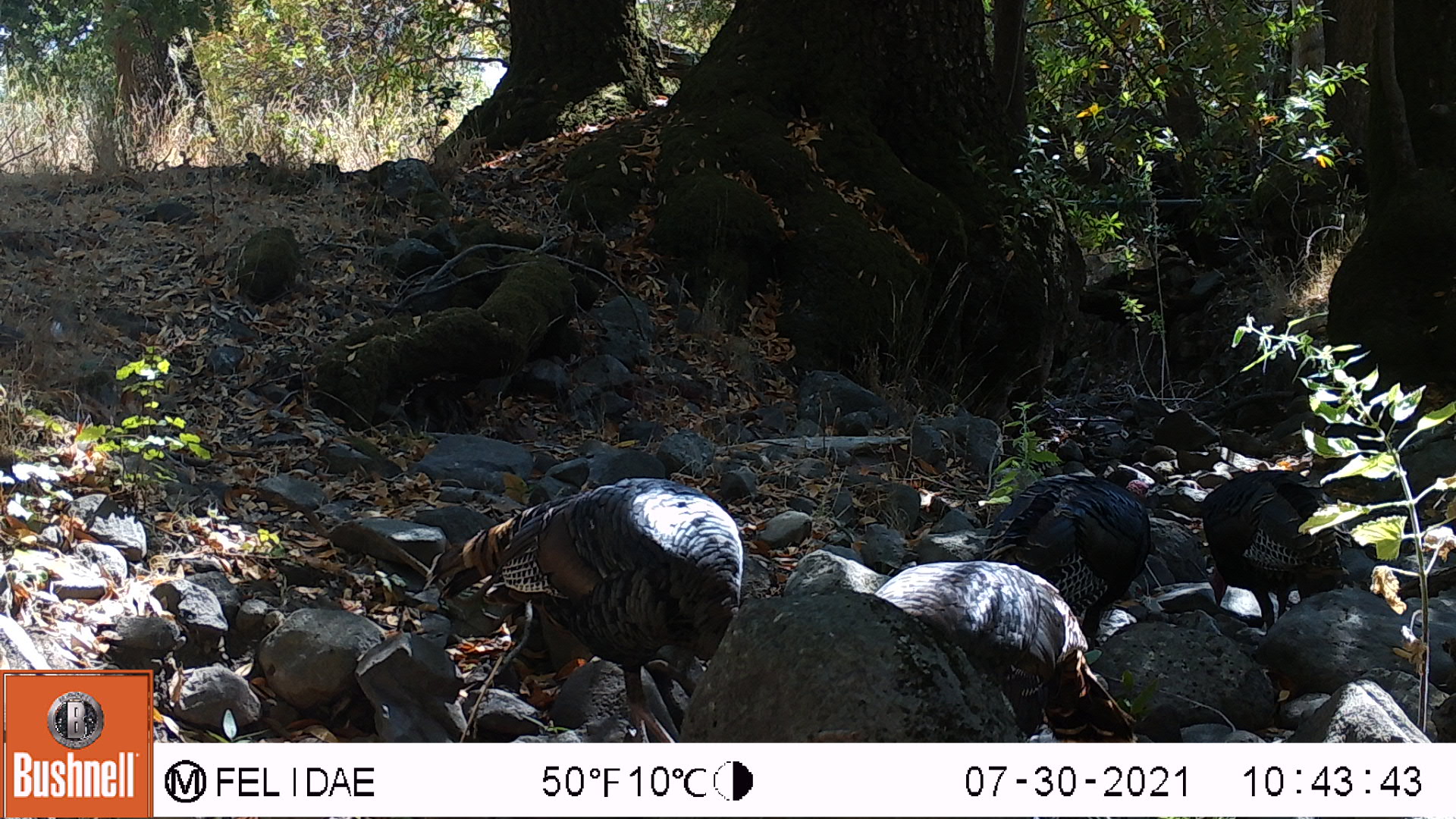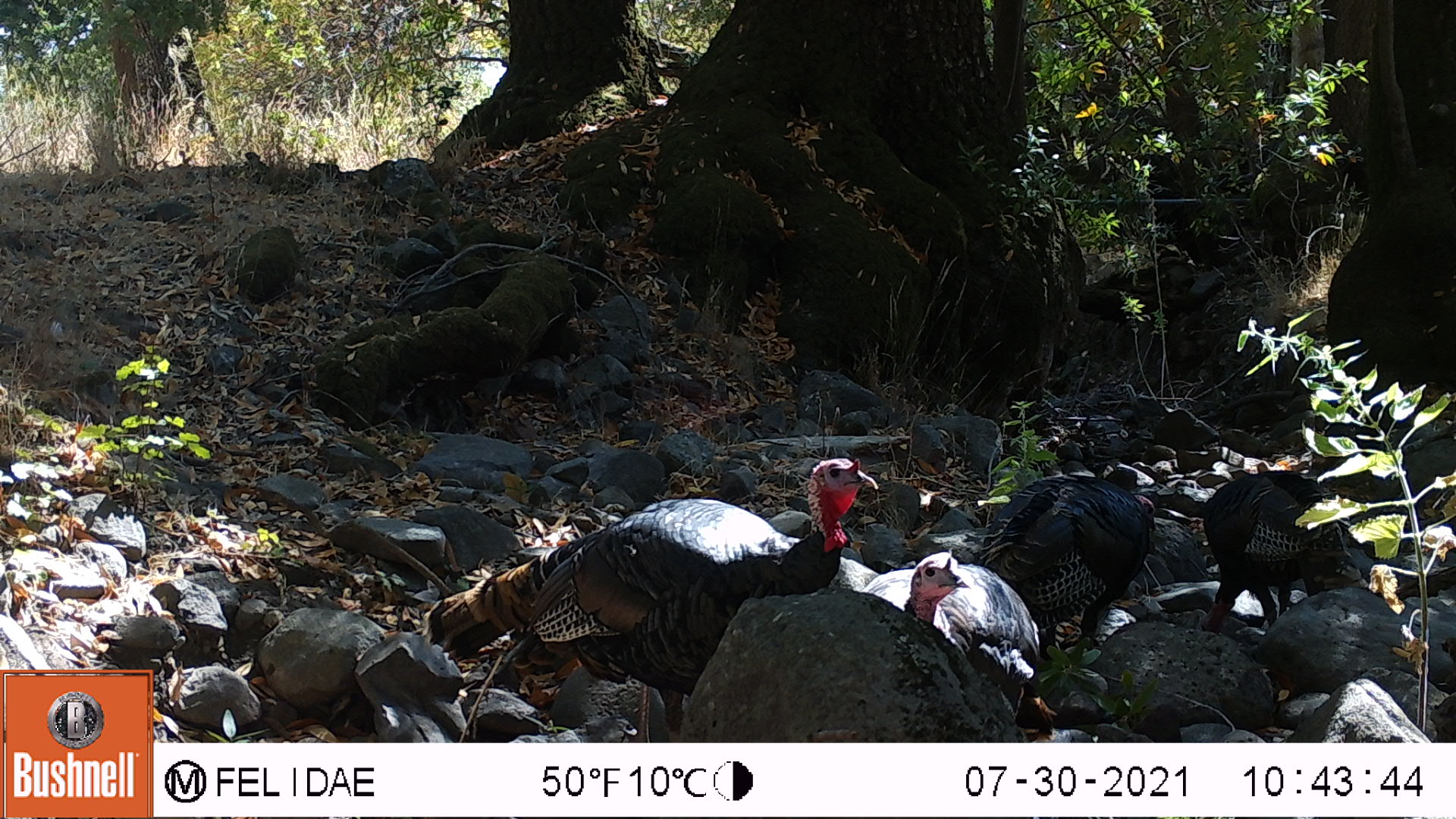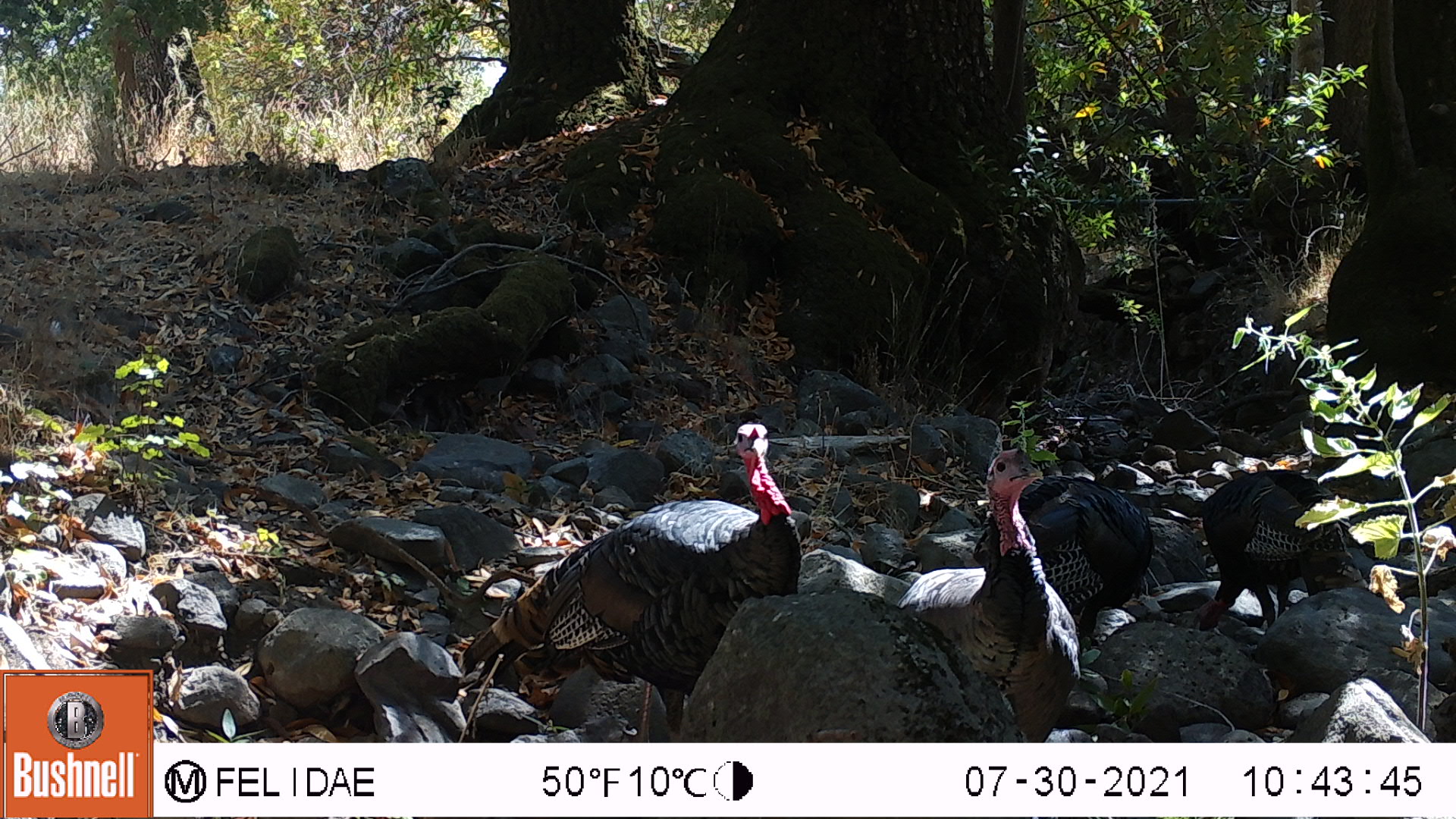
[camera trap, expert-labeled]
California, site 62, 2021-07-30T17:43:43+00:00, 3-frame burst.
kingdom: Animalia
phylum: Chordata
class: Aves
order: Galliformes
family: Phasianidae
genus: Meleagris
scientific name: Meleagris gallopavo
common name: turkey